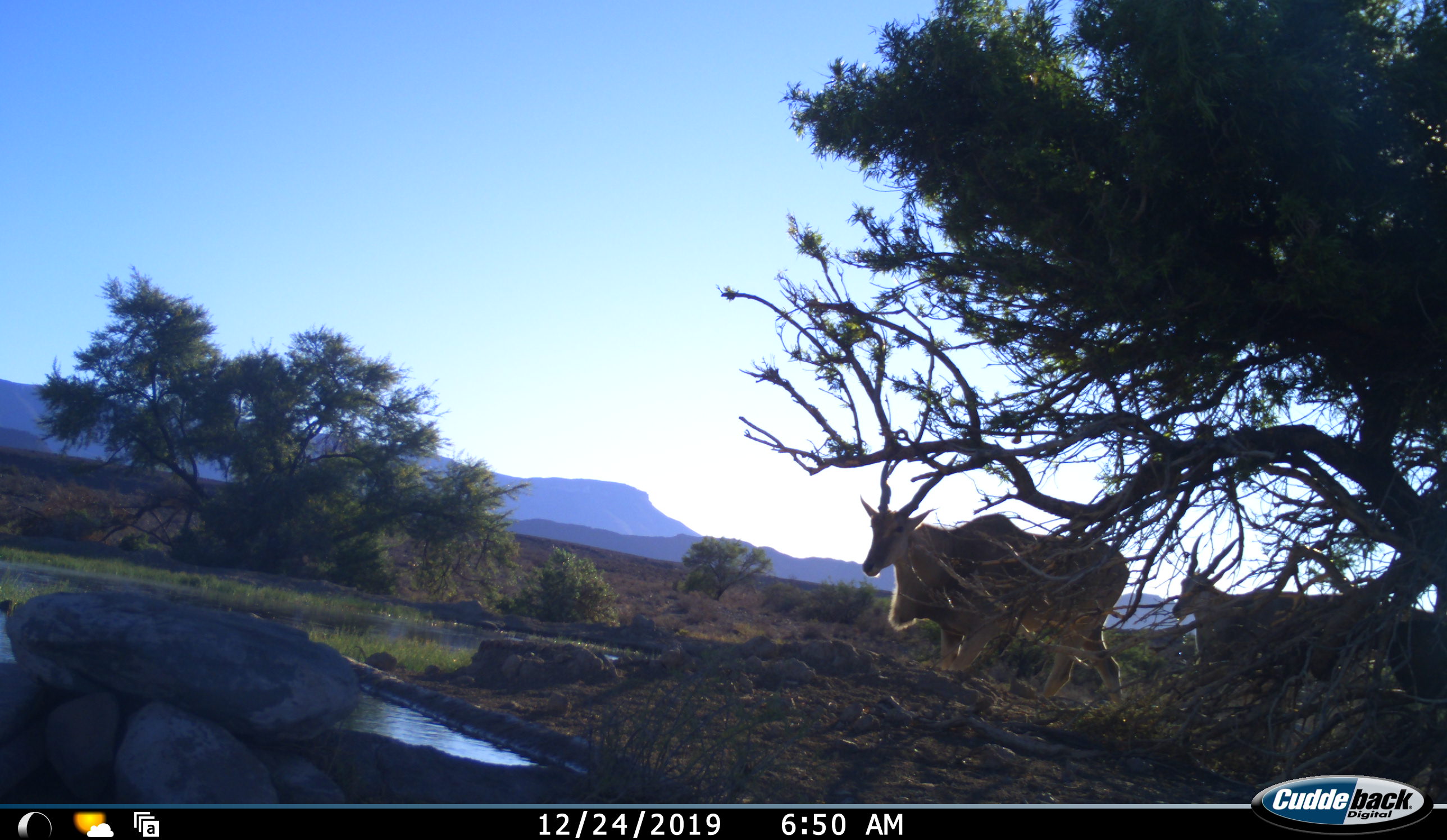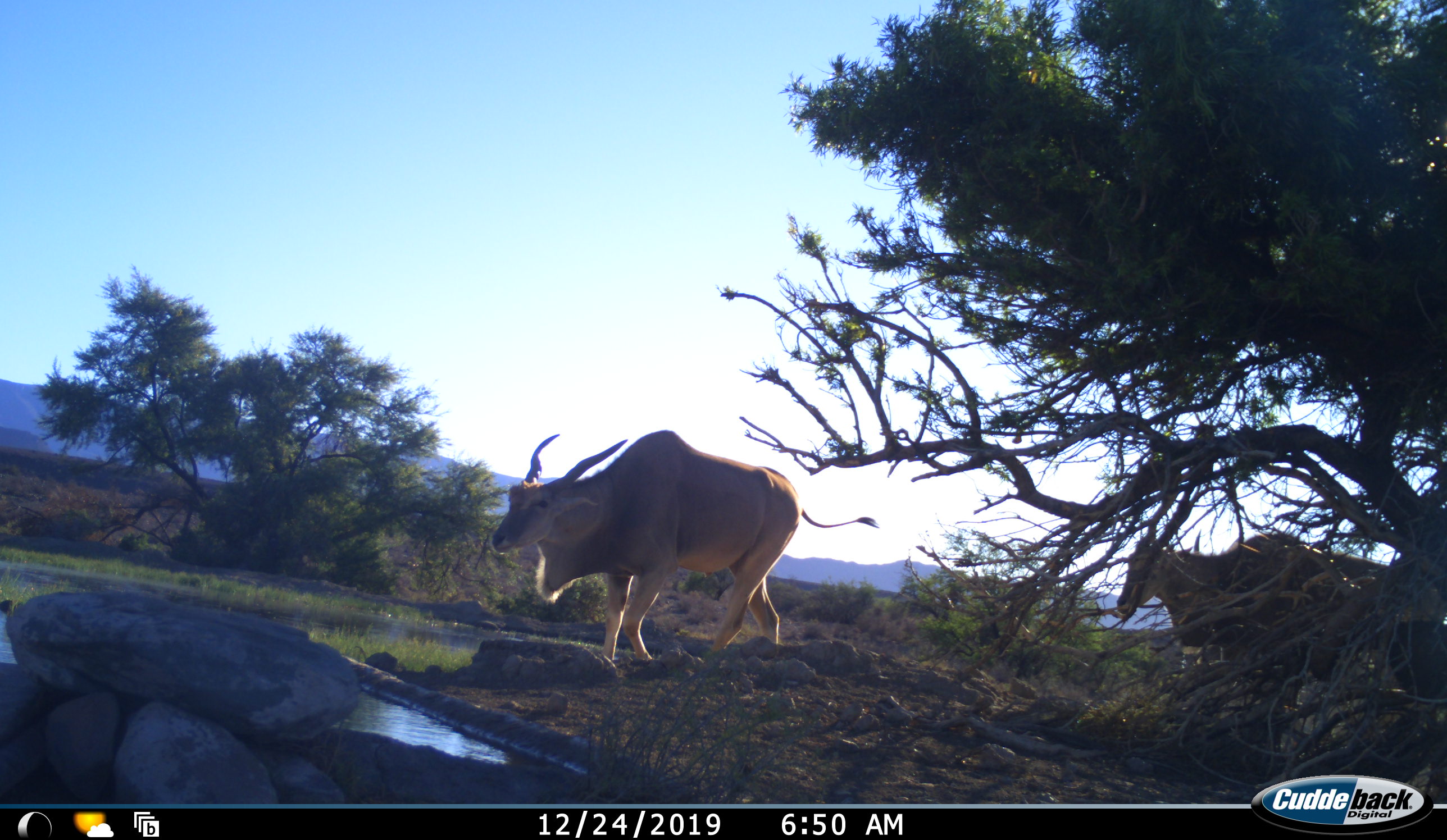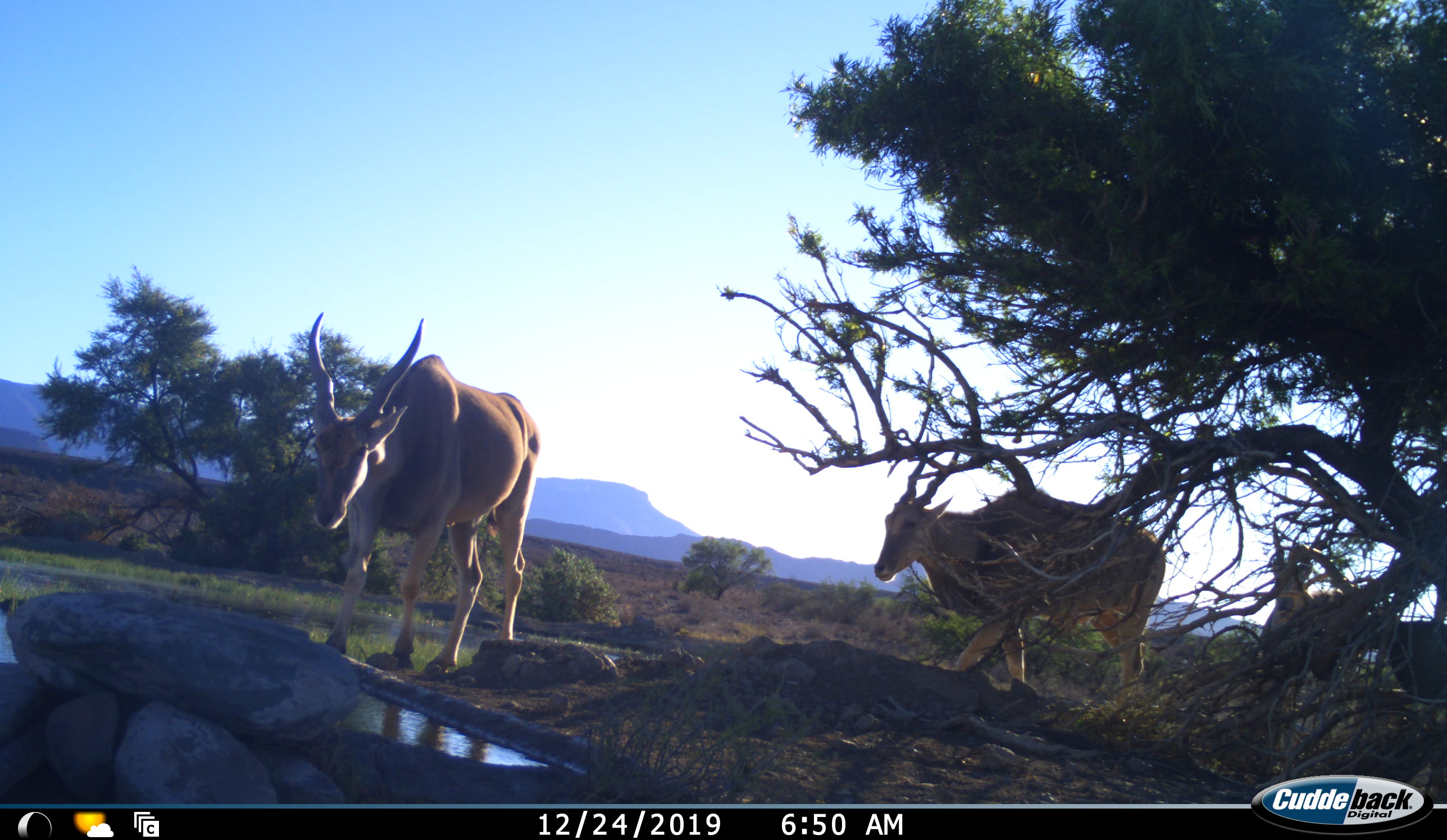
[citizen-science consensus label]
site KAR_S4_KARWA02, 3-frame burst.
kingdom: Animalia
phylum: Chordata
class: Mammalia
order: Artiodactyla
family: Bovidae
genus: Tragelaphus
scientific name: Tragelaphus oryx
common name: eland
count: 3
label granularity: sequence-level